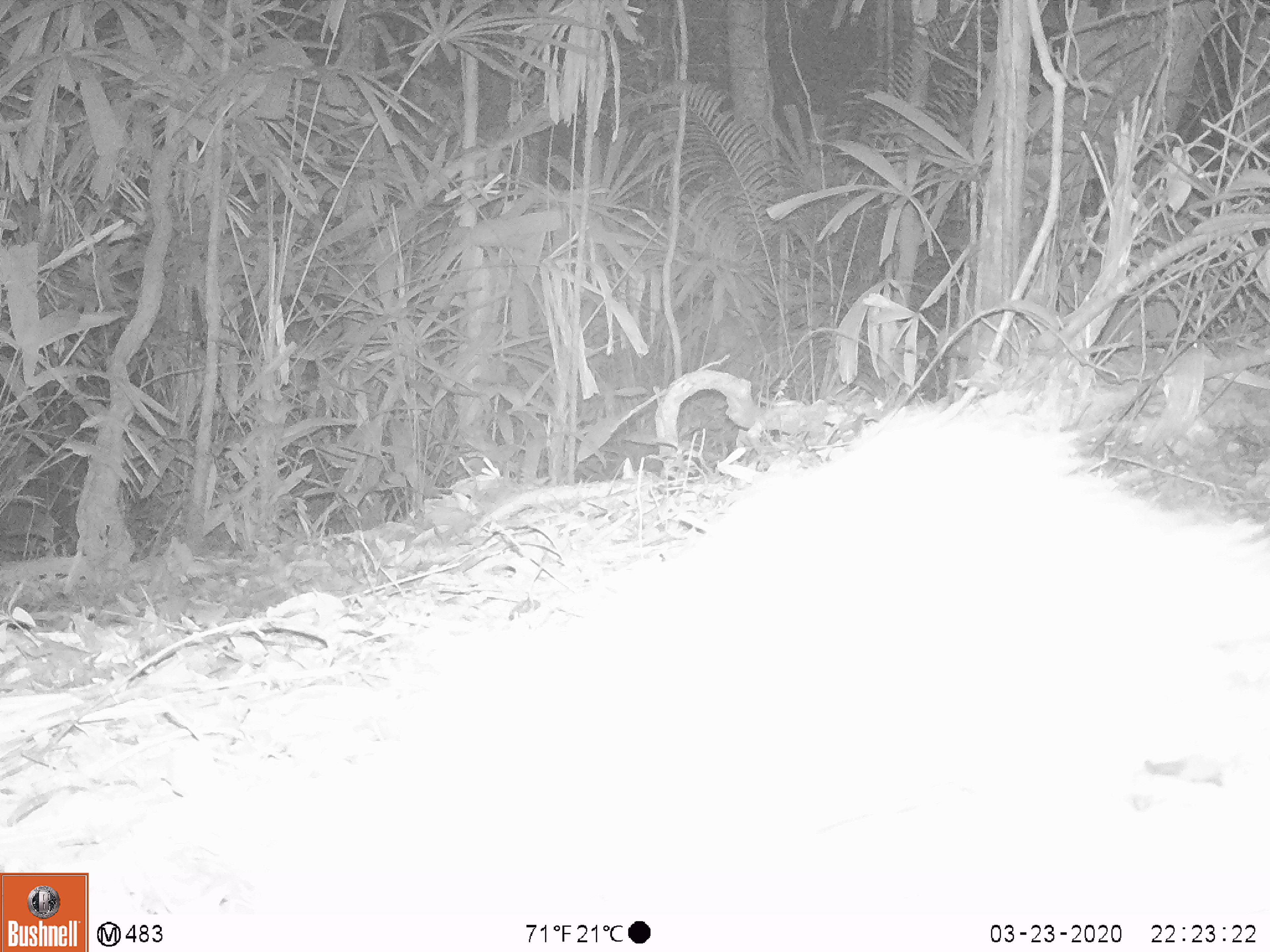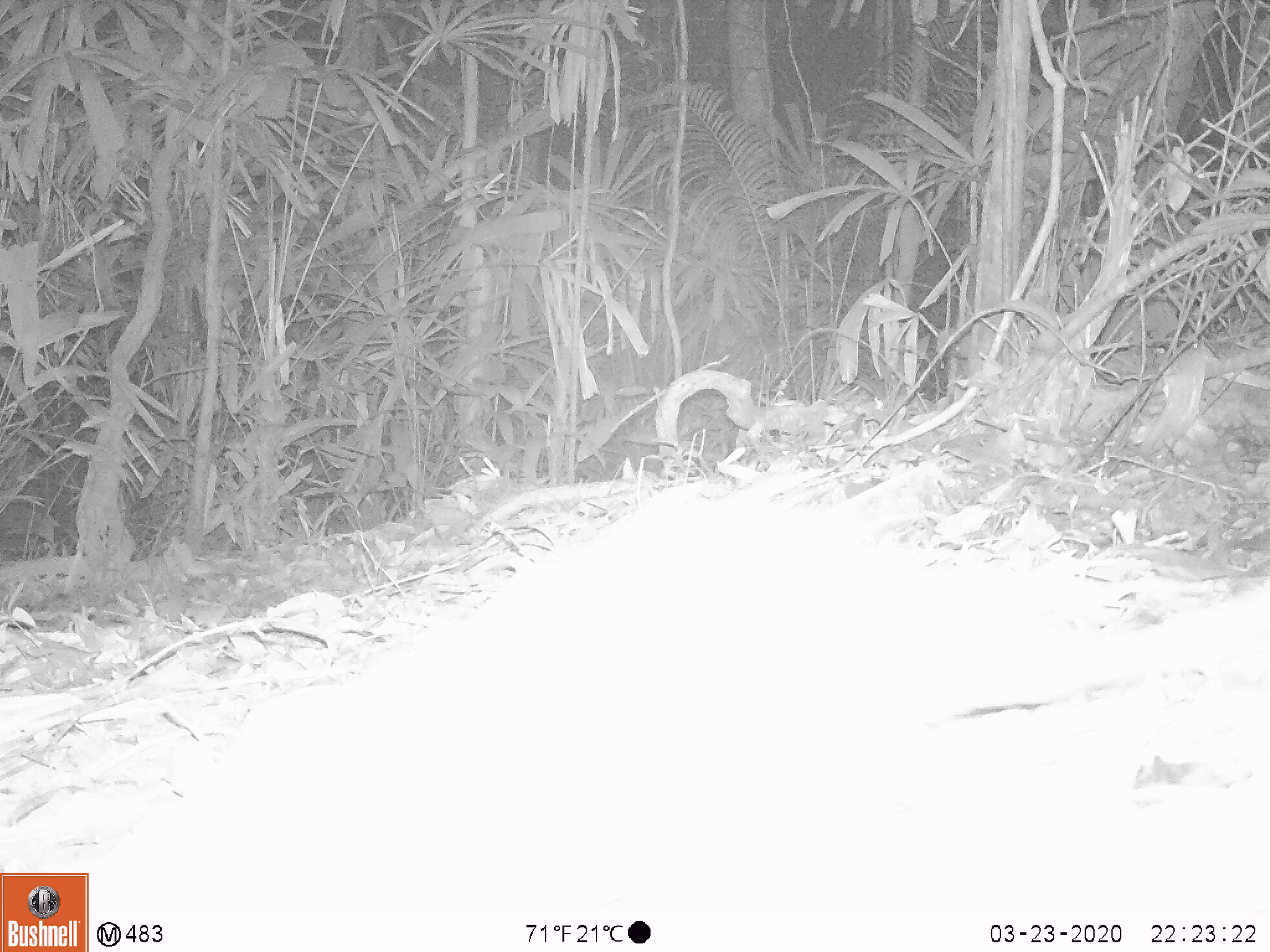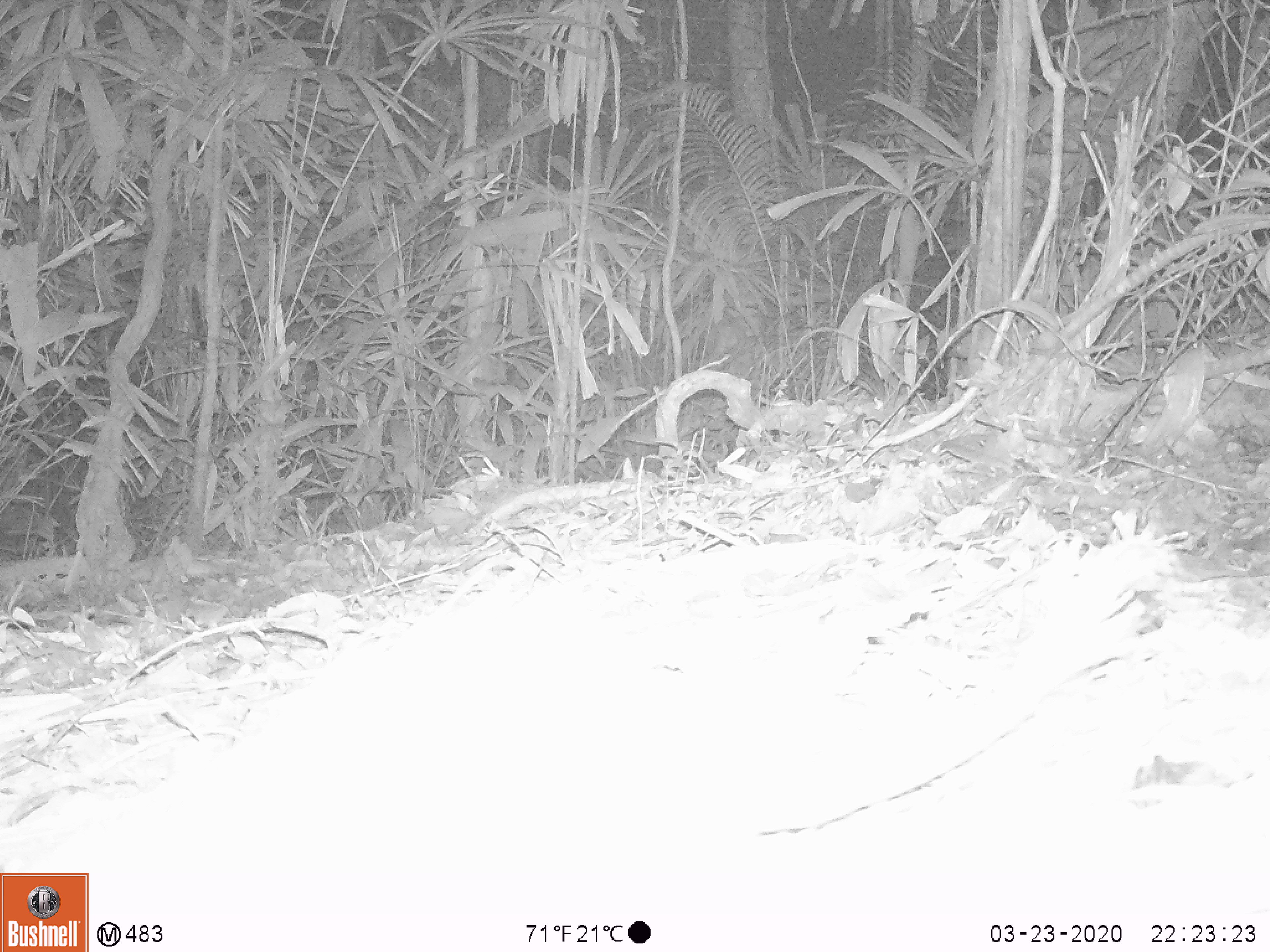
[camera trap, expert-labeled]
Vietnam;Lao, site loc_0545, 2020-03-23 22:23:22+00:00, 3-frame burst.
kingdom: Animalia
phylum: Chordata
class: Mammalia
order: Rodentia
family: Hystricidae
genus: Atherurus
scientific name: Atherurus macrourus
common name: asiatic brush-tailed porcupine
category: asiatic brush tailed porcupine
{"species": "asiatic brush tailed porcupine (asiatic brush-tailed porcupine) (Atherurus macrourus)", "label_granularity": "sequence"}